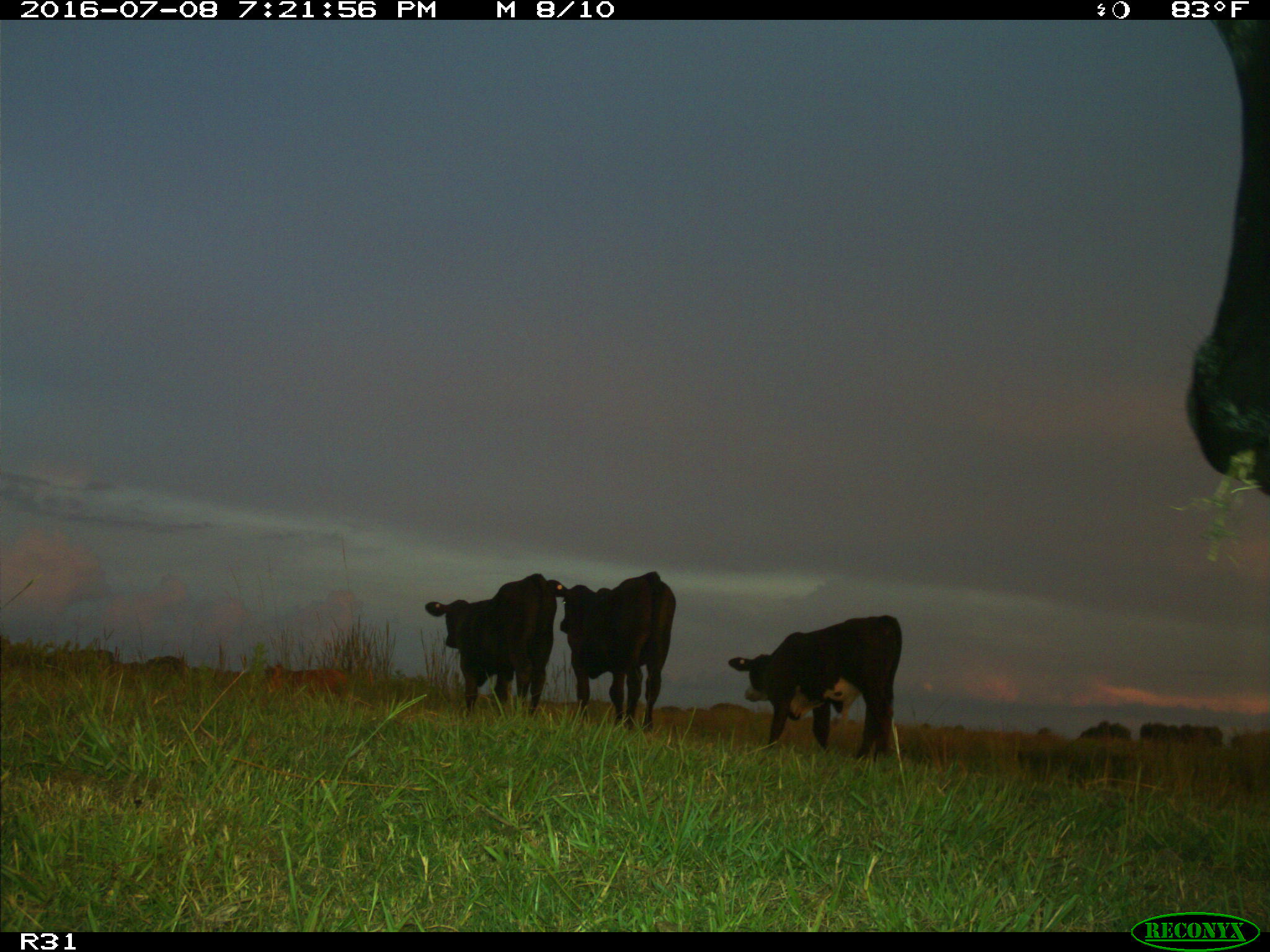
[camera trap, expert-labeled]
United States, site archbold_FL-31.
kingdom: Animalia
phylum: Chordata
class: Mammalia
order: Artiodactyla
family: Bovidae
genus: Bos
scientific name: Bos taurus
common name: domestic cow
Bos taurus (domestic cow).